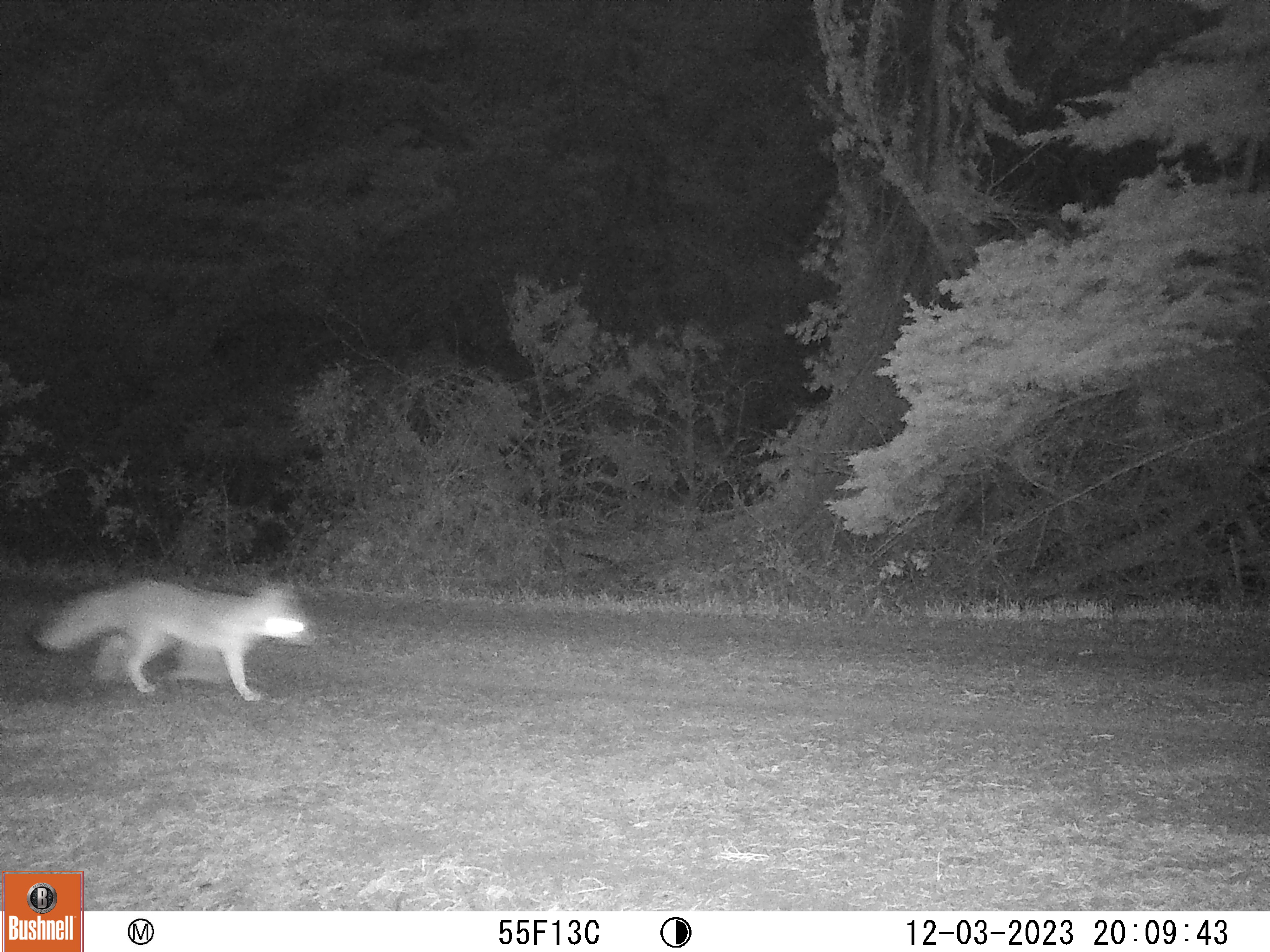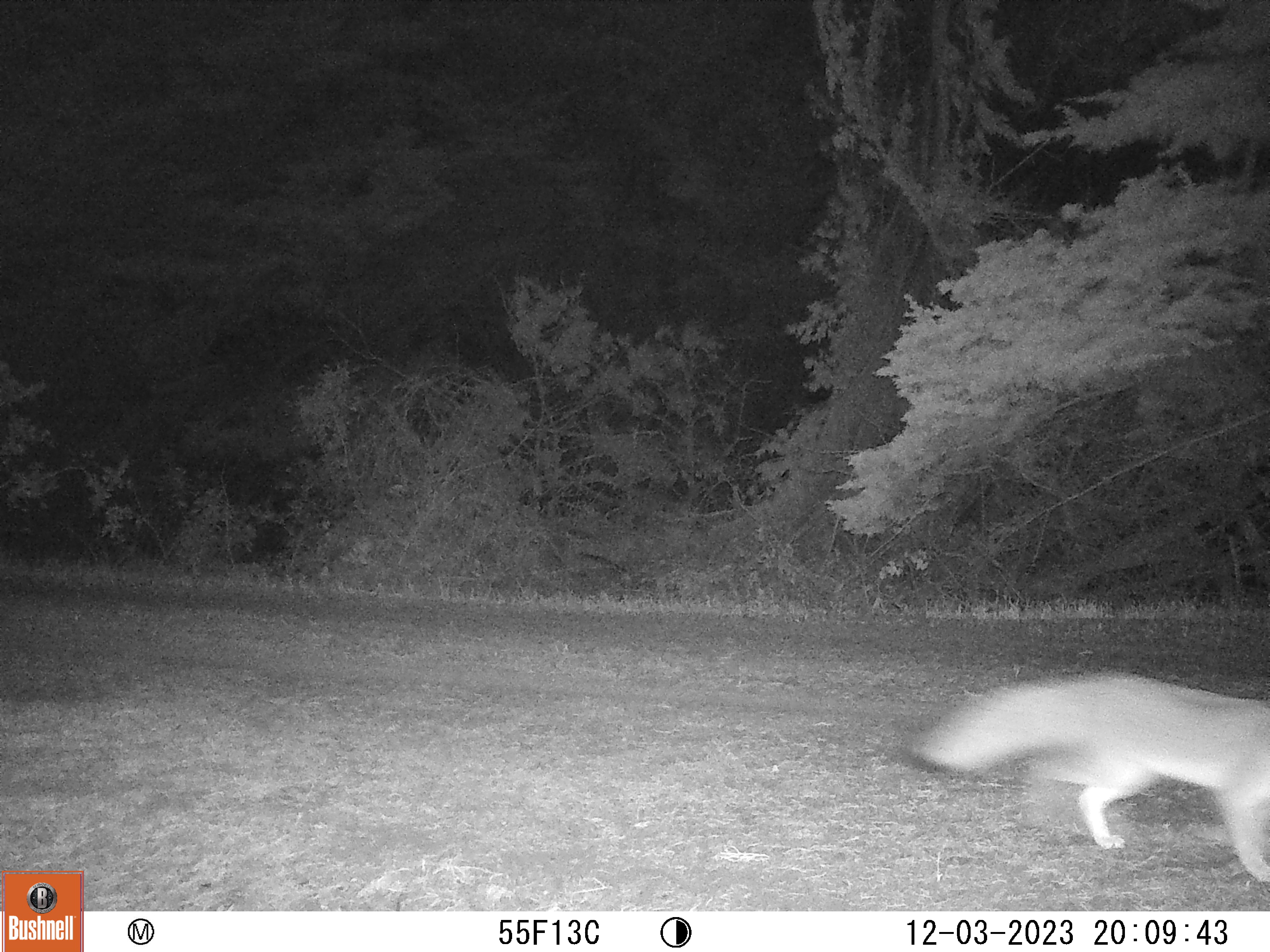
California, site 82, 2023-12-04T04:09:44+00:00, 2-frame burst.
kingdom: Animalia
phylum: Chordata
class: Mammalia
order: Carnivora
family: Canidae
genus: Urocyon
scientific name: Urocyon cinereoargenteus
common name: gray fox